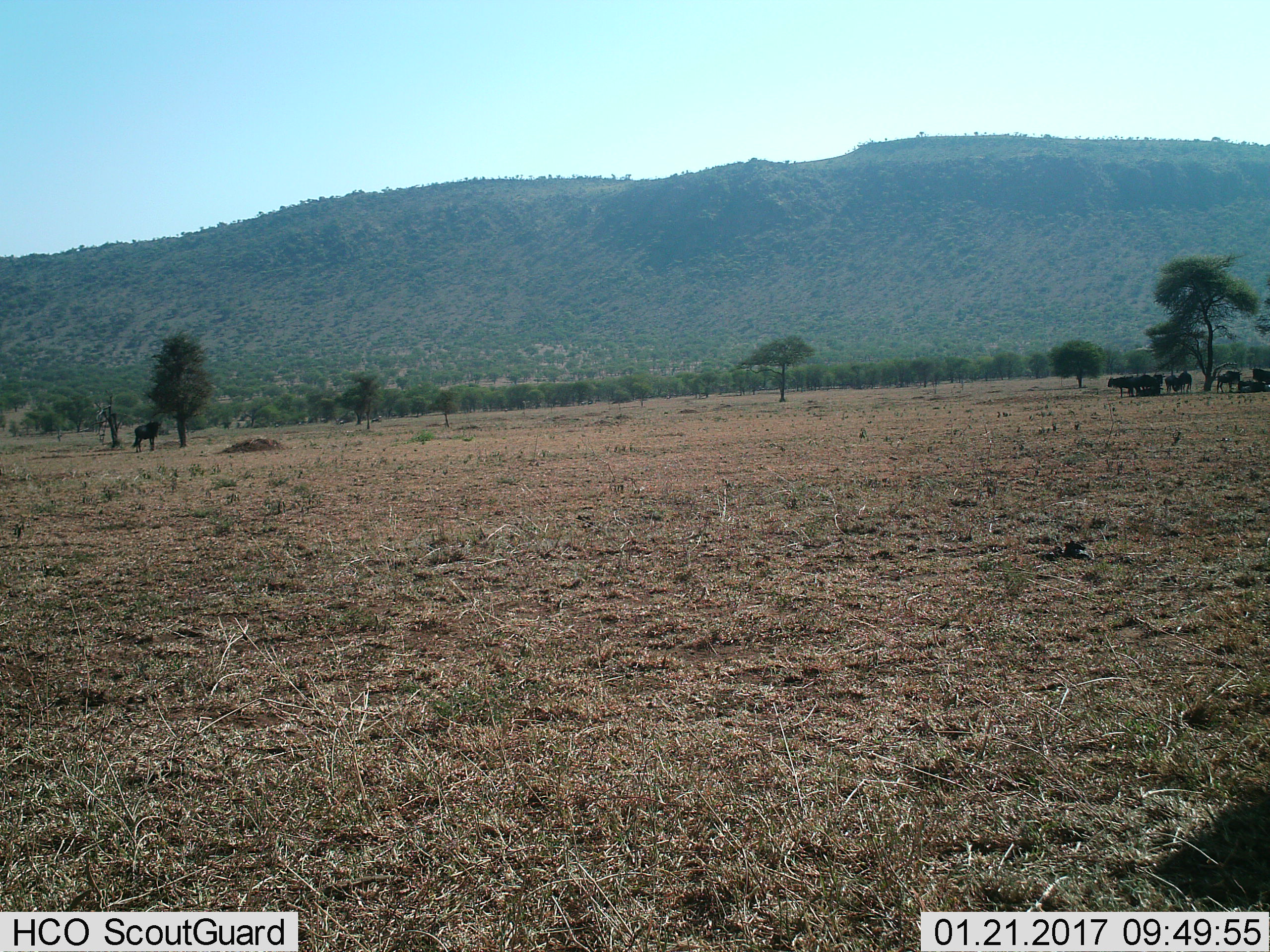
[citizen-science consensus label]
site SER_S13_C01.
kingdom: Animalia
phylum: Chordata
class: Mammalia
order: Artiodactyla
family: Bovidae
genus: Connochaetes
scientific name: Connochaetes taurinus taurinus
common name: blue wildebeest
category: wildebeestblue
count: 9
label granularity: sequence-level